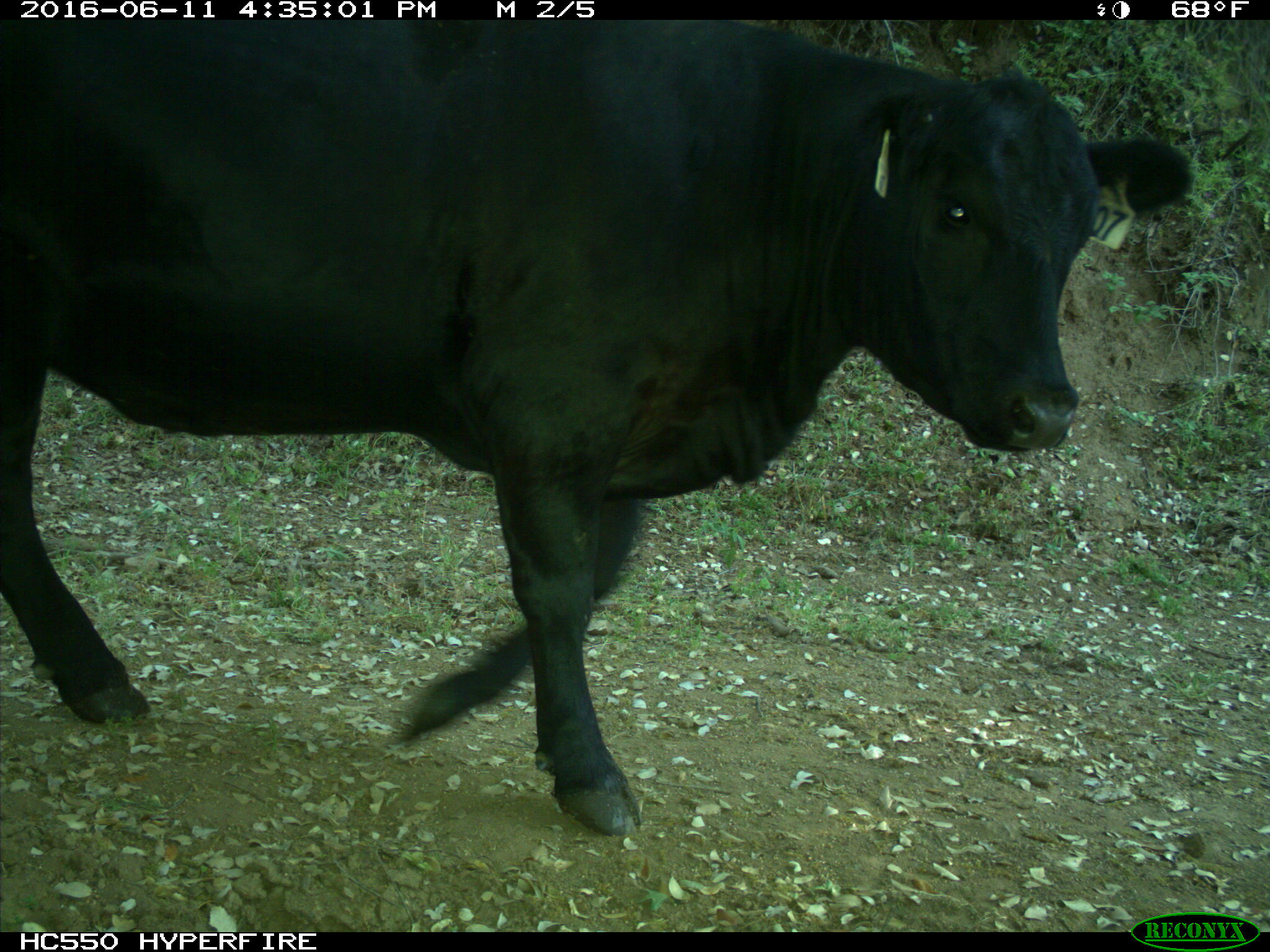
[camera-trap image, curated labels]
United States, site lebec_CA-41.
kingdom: Animalia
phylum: Chordata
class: Mammalia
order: Artiodactyla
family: Bovidae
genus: Bos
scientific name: Bos taurus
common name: domestic cow